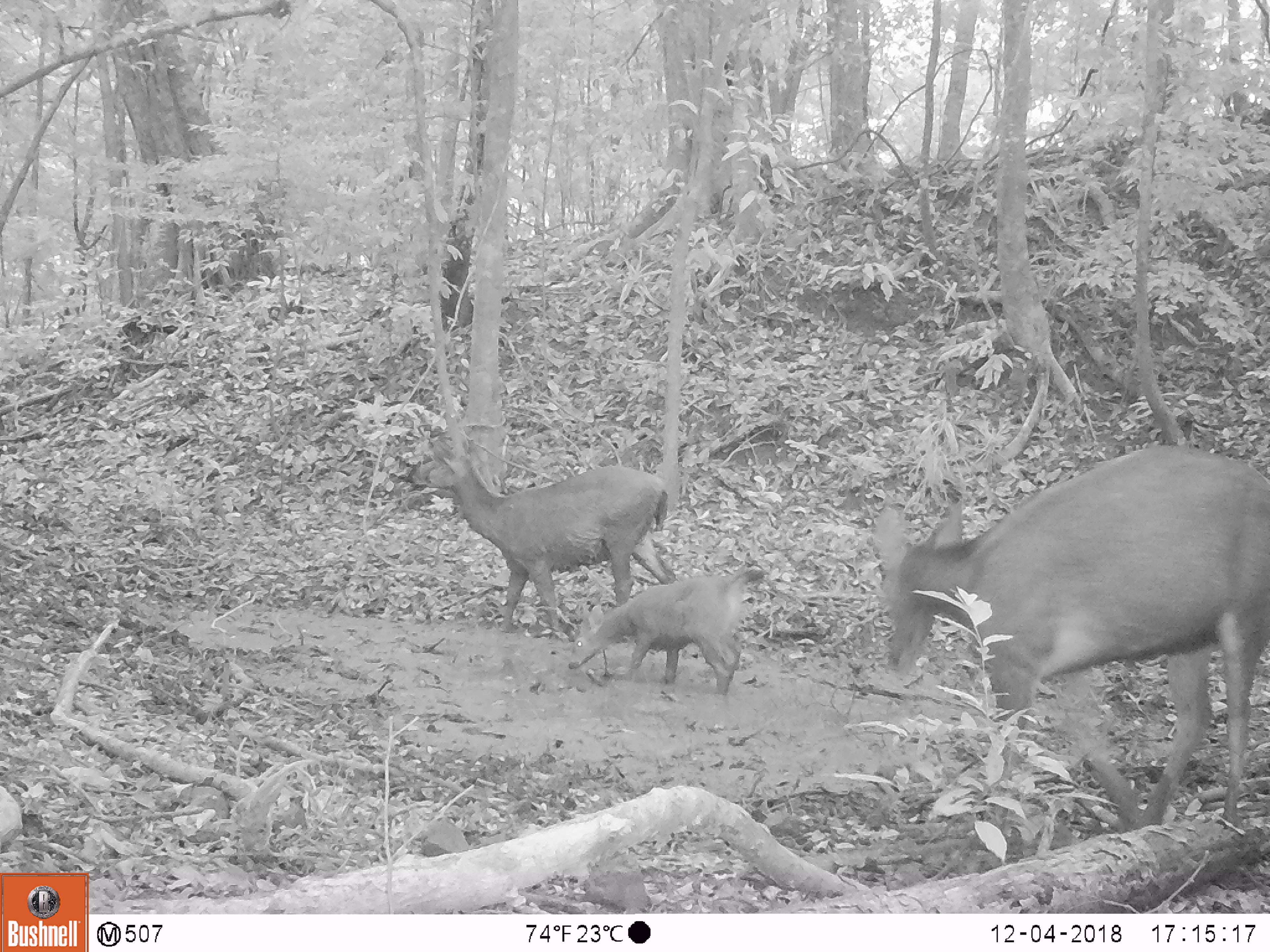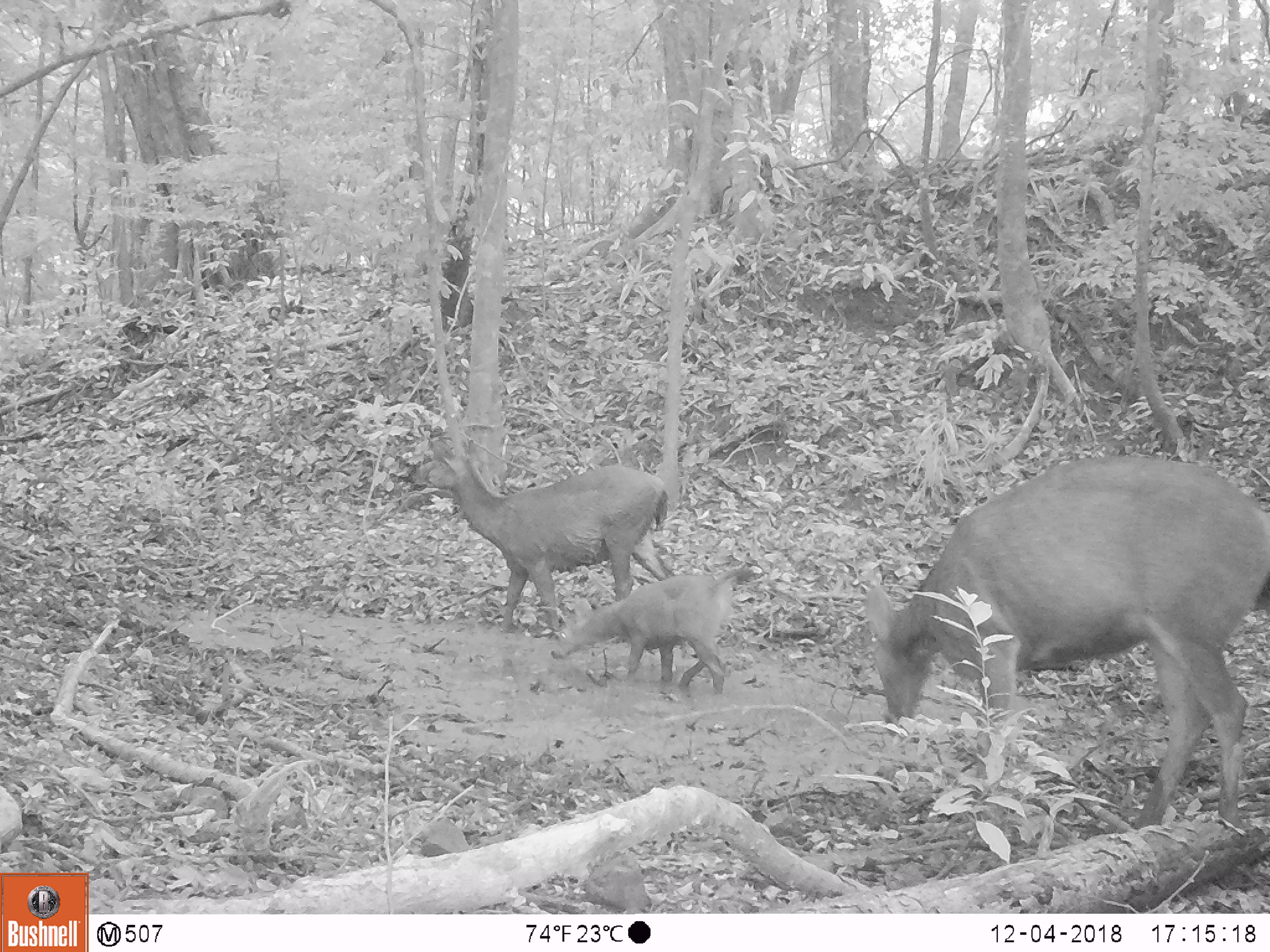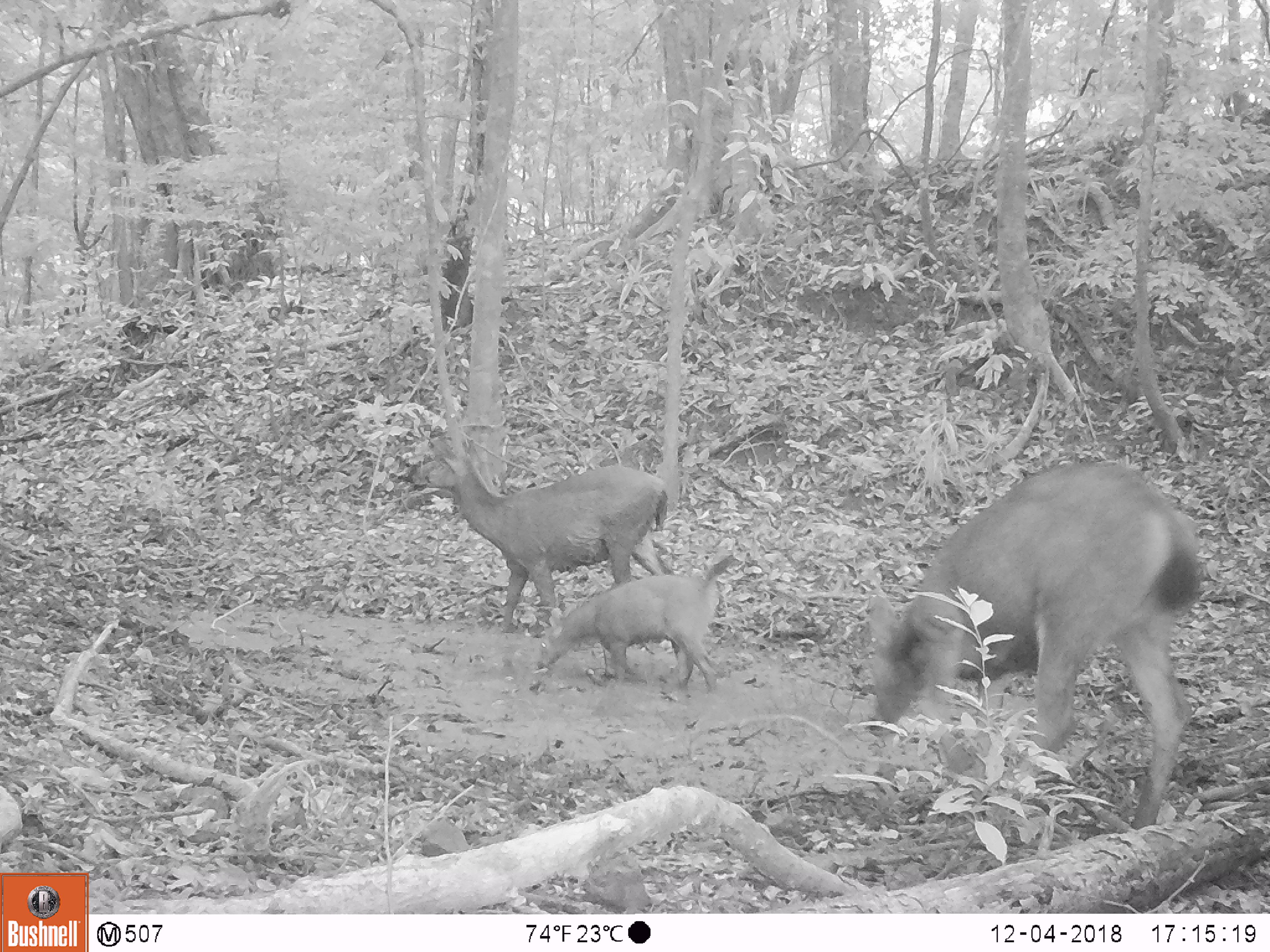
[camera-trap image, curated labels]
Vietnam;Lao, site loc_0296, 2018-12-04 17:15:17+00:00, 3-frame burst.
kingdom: Animalia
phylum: Chordata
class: Mammalia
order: Artiodactyla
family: Cervidae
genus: Rusa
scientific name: Rusa unicolor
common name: sambar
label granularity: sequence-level